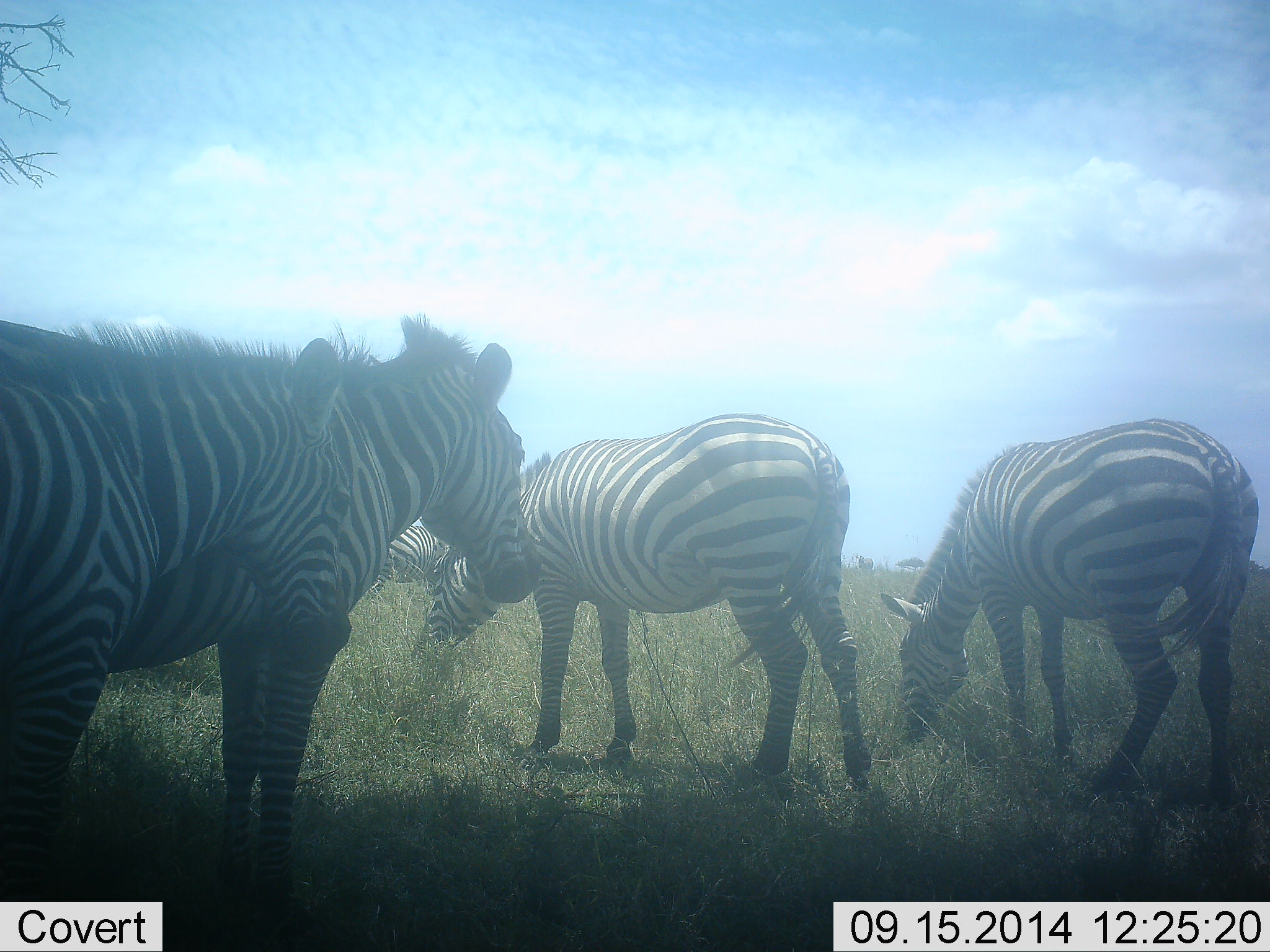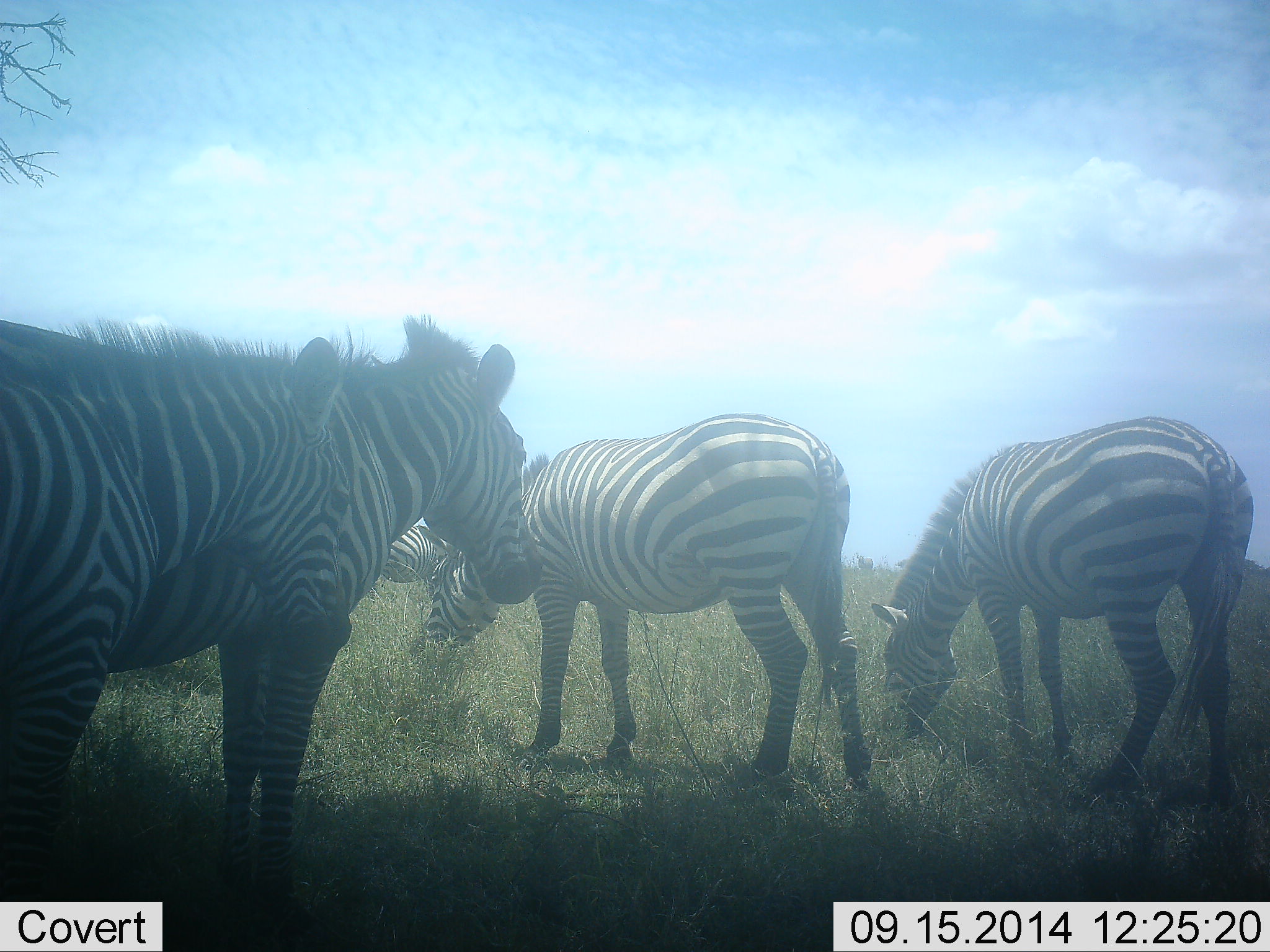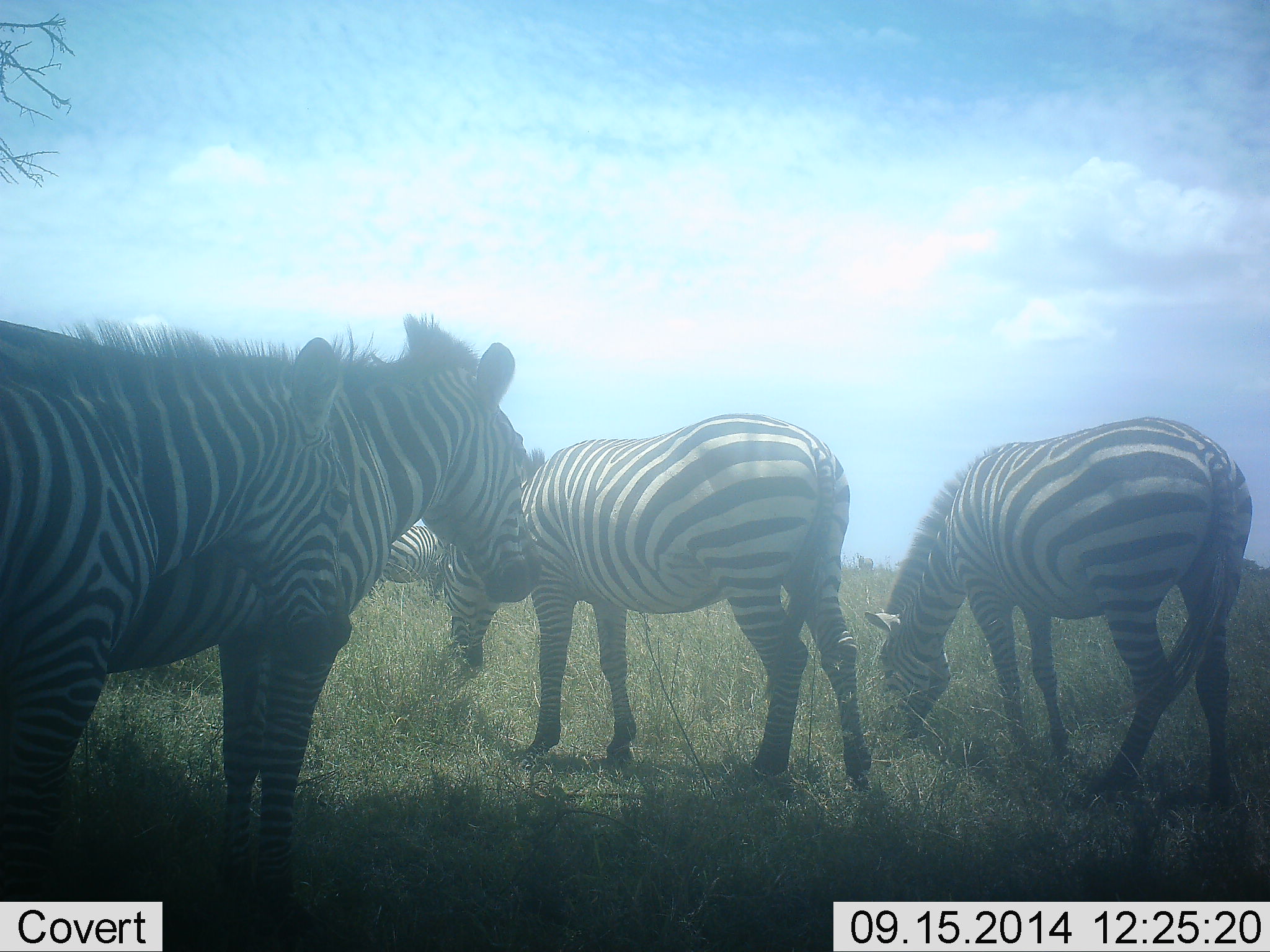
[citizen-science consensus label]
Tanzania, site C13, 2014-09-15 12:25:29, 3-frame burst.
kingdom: Animalia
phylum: Chordata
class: Mammalia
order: Perissodactyla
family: Equidae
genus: Equus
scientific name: Equus quagga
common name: plains zebra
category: zebra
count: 5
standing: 80%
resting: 0%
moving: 0%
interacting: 0%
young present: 0%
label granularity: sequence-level